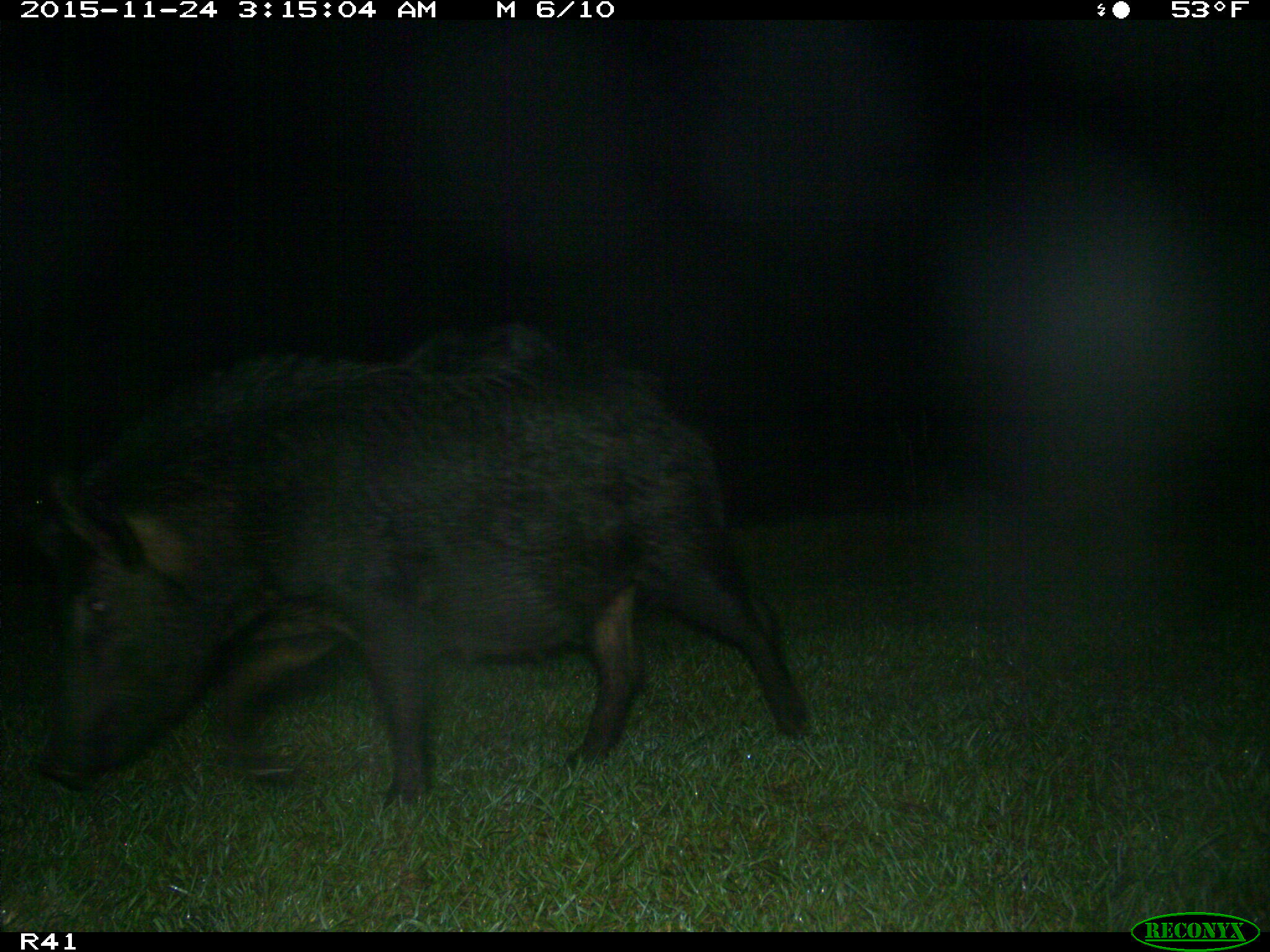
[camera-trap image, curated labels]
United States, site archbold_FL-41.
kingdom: Animalia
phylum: Chordata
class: Mammalia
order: Artiodactyla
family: Suidae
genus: Sus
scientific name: Sus scrofa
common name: wild boar